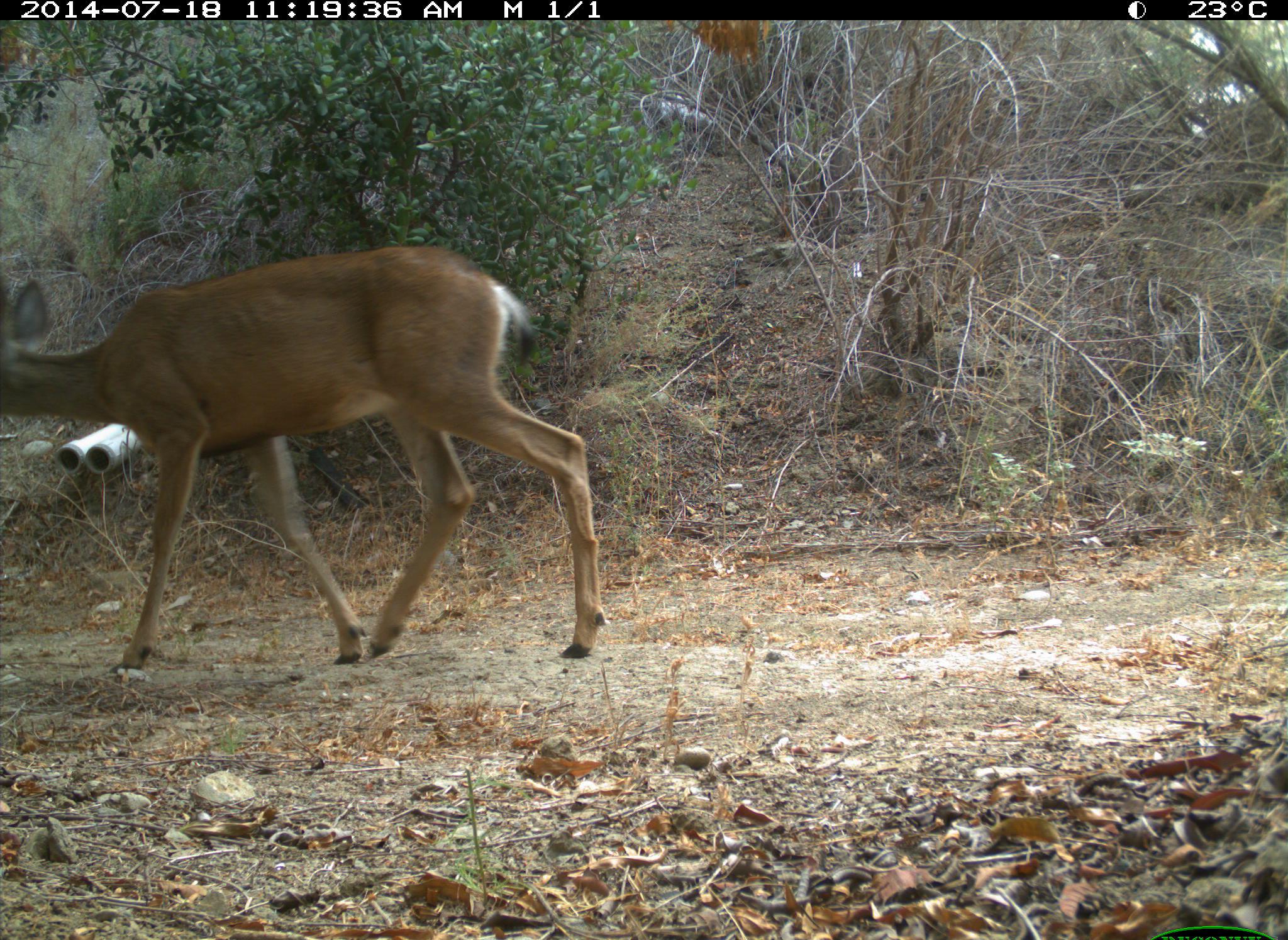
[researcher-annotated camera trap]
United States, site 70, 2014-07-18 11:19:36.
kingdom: Animalia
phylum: Chordata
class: Mammalia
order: Artiodactyla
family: Cervidae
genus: Odocoileus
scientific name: Odocoileus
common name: deer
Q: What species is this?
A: Deer (Odocoileus).